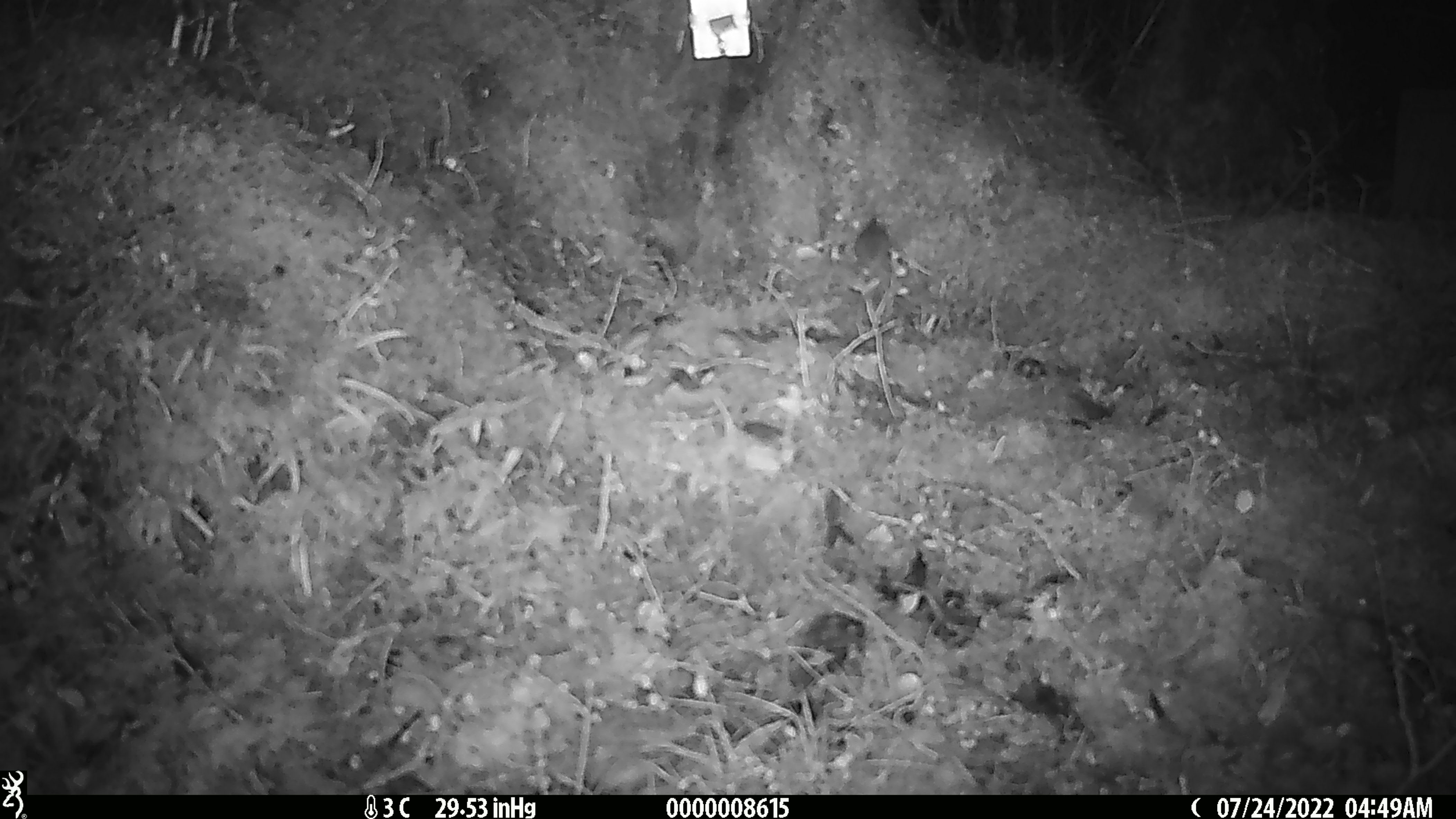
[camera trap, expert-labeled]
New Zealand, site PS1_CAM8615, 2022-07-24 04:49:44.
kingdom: Animalia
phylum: Chordata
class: Mammalia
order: Rodentia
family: Muridae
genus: Mus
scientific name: Mus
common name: mouse